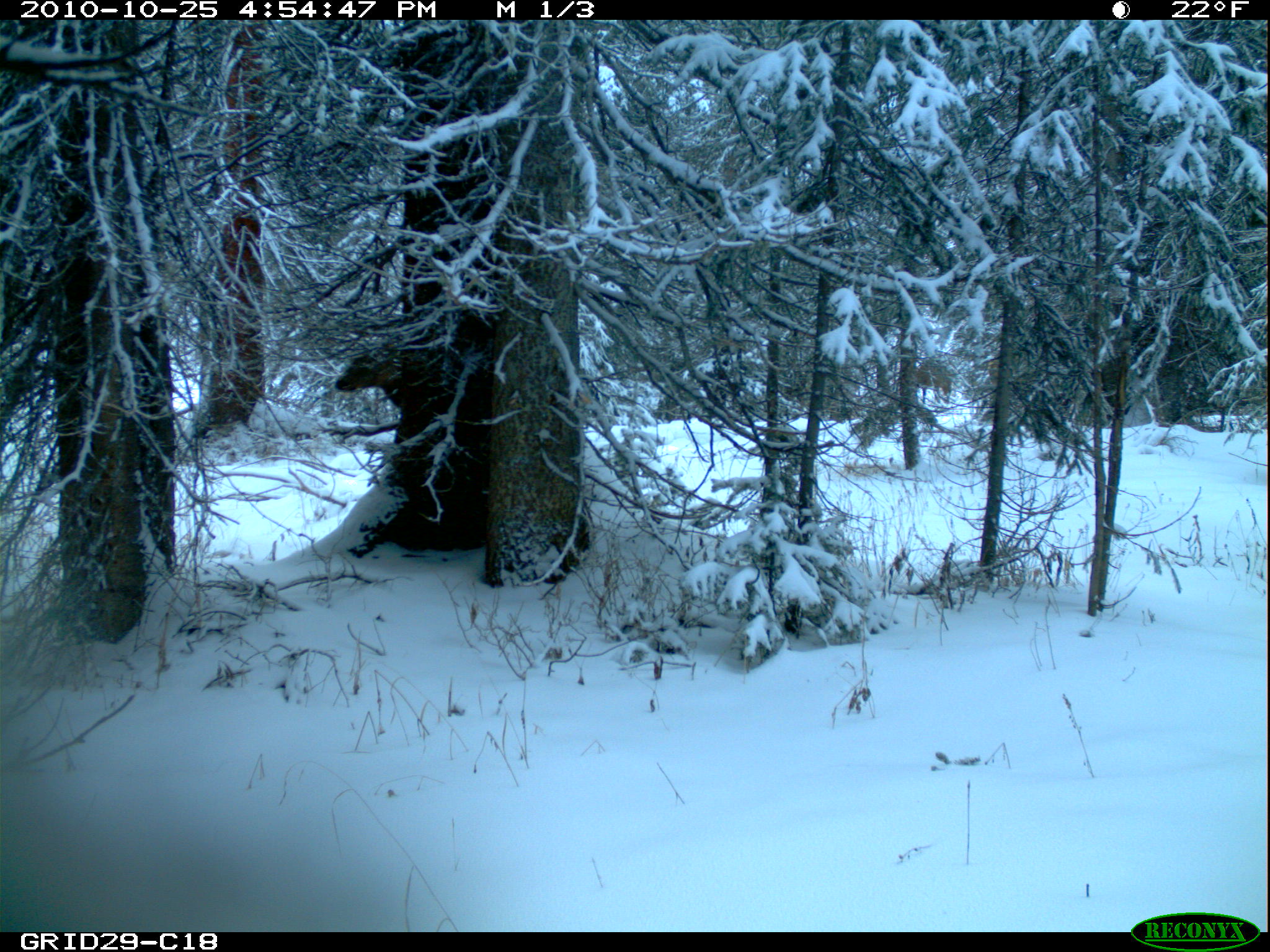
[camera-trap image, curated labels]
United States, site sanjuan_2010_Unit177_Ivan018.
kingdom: Animalia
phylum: Chordata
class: Mammalia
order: Artiodactyla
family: Cervidae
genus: Cervus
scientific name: Cervus elaphus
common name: red deer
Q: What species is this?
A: Cervus elaphus (red deer).